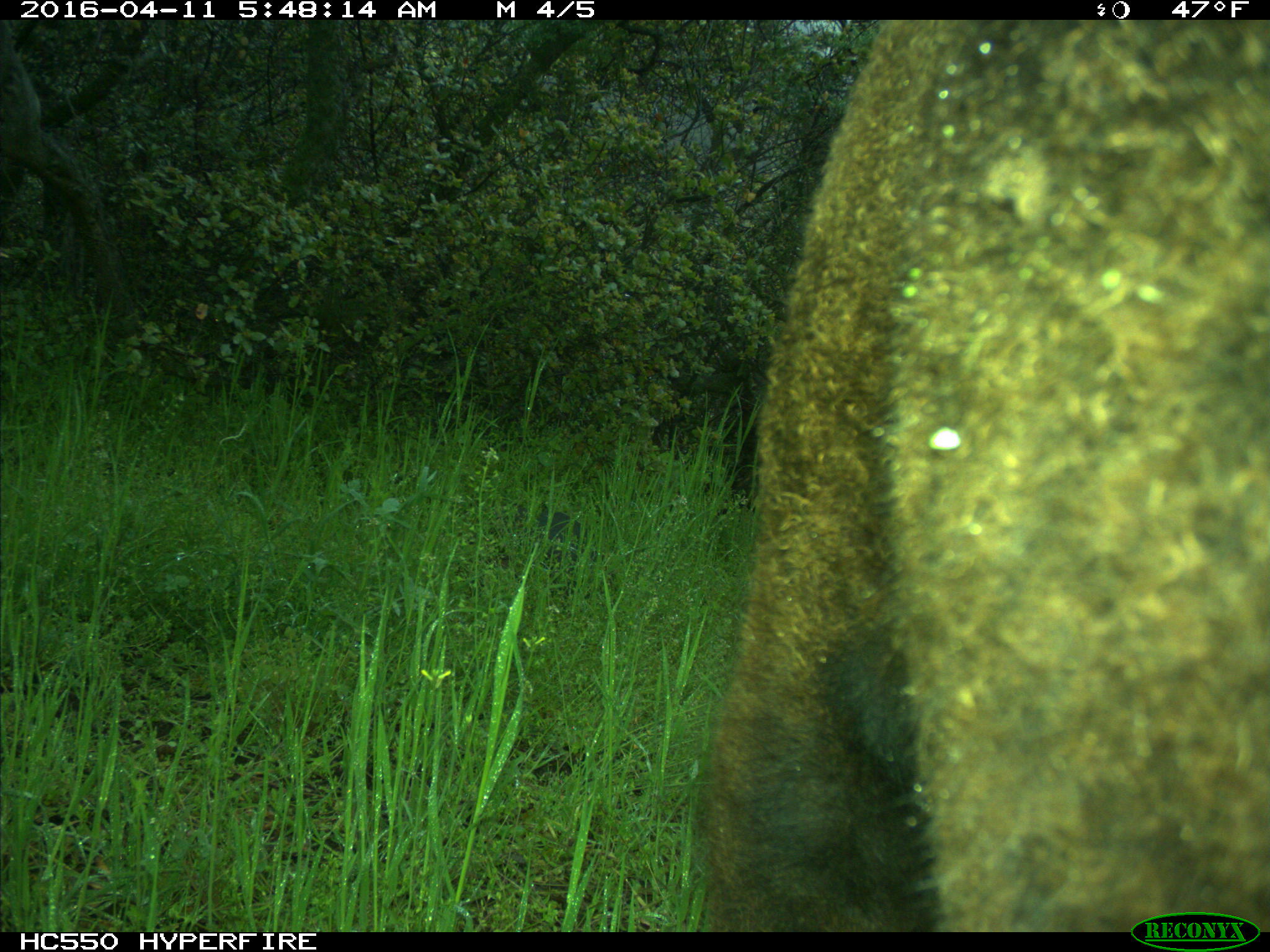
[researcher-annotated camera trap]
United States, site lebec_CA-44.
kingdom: Animalia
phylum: Chordata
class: Mammalia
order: Artiodactyla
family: Bovidae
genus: Bos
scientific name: Bos taurus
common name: domestic cow